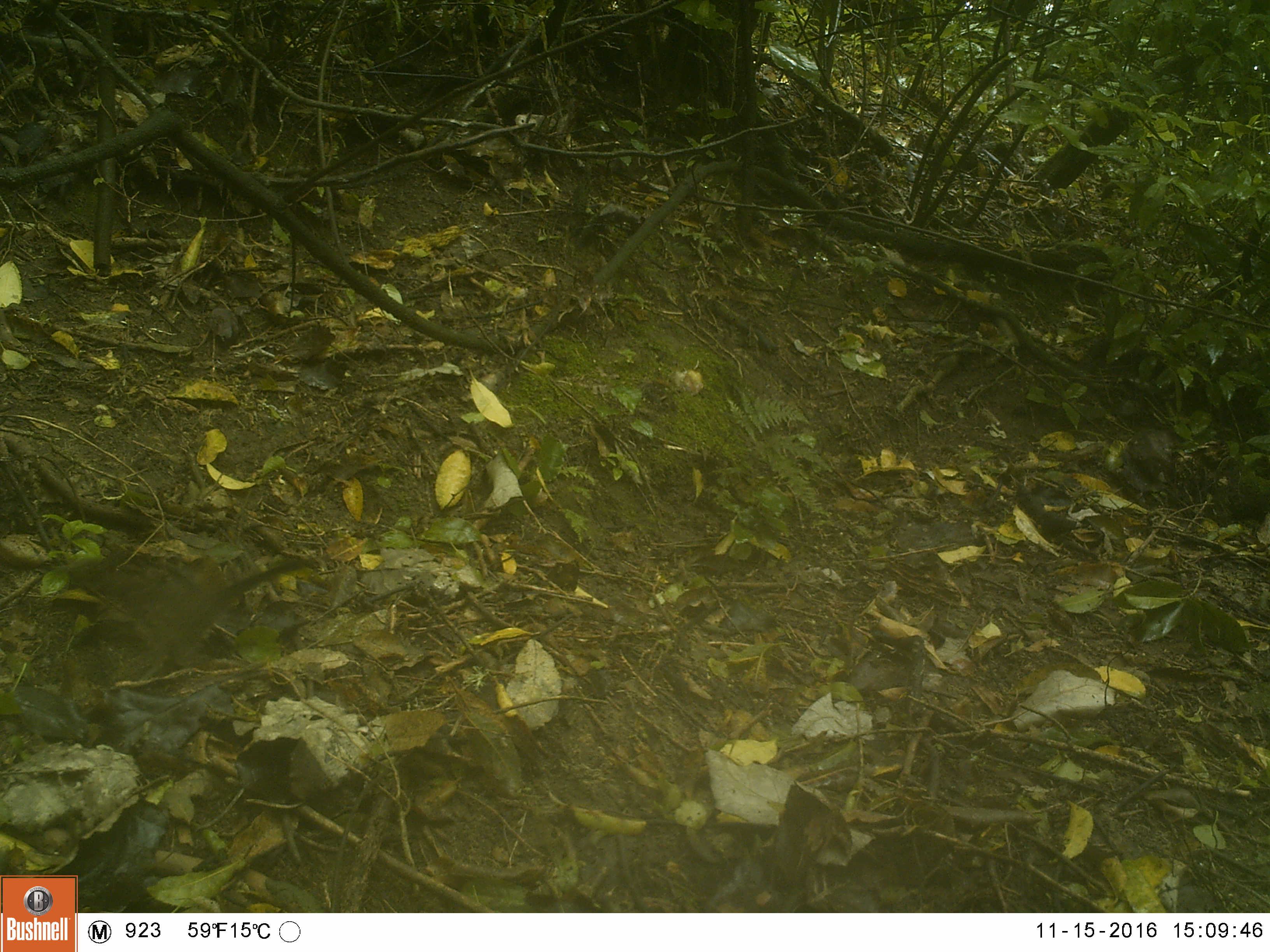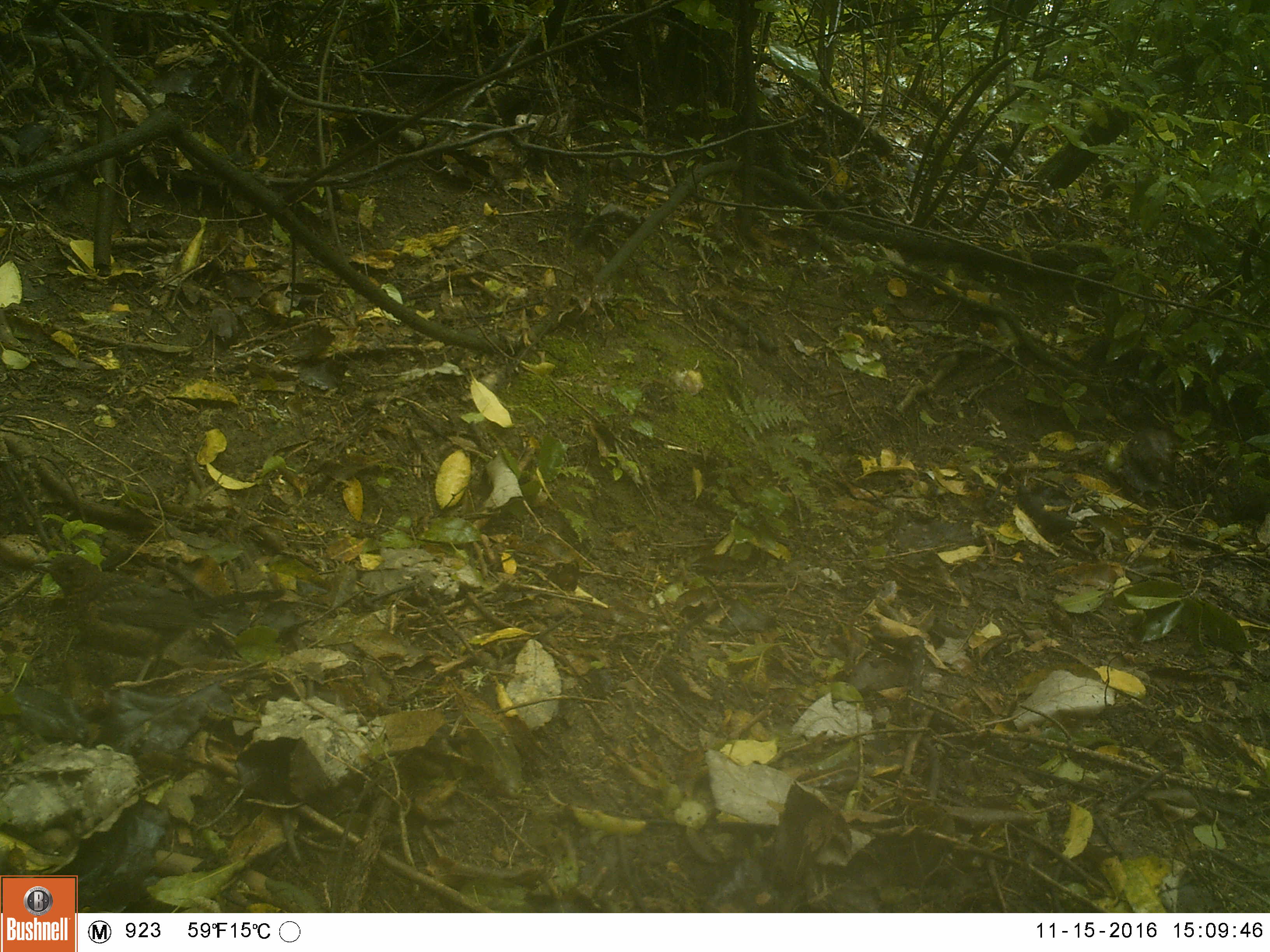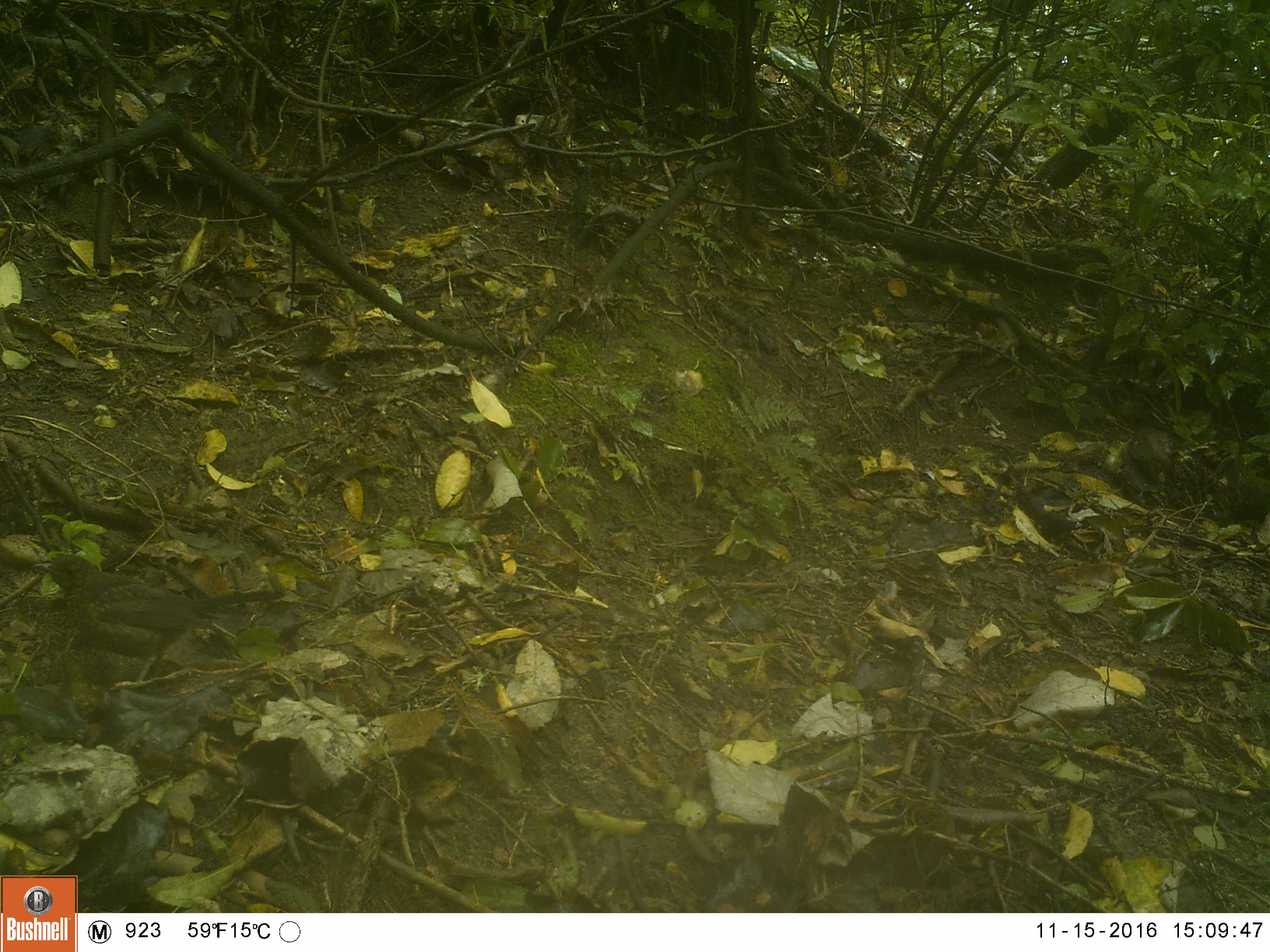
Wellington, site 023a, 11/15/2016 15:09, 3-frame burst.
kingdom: Animalia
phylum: Chordata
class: Aves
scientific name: Aves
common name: bird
Bird (Aves).